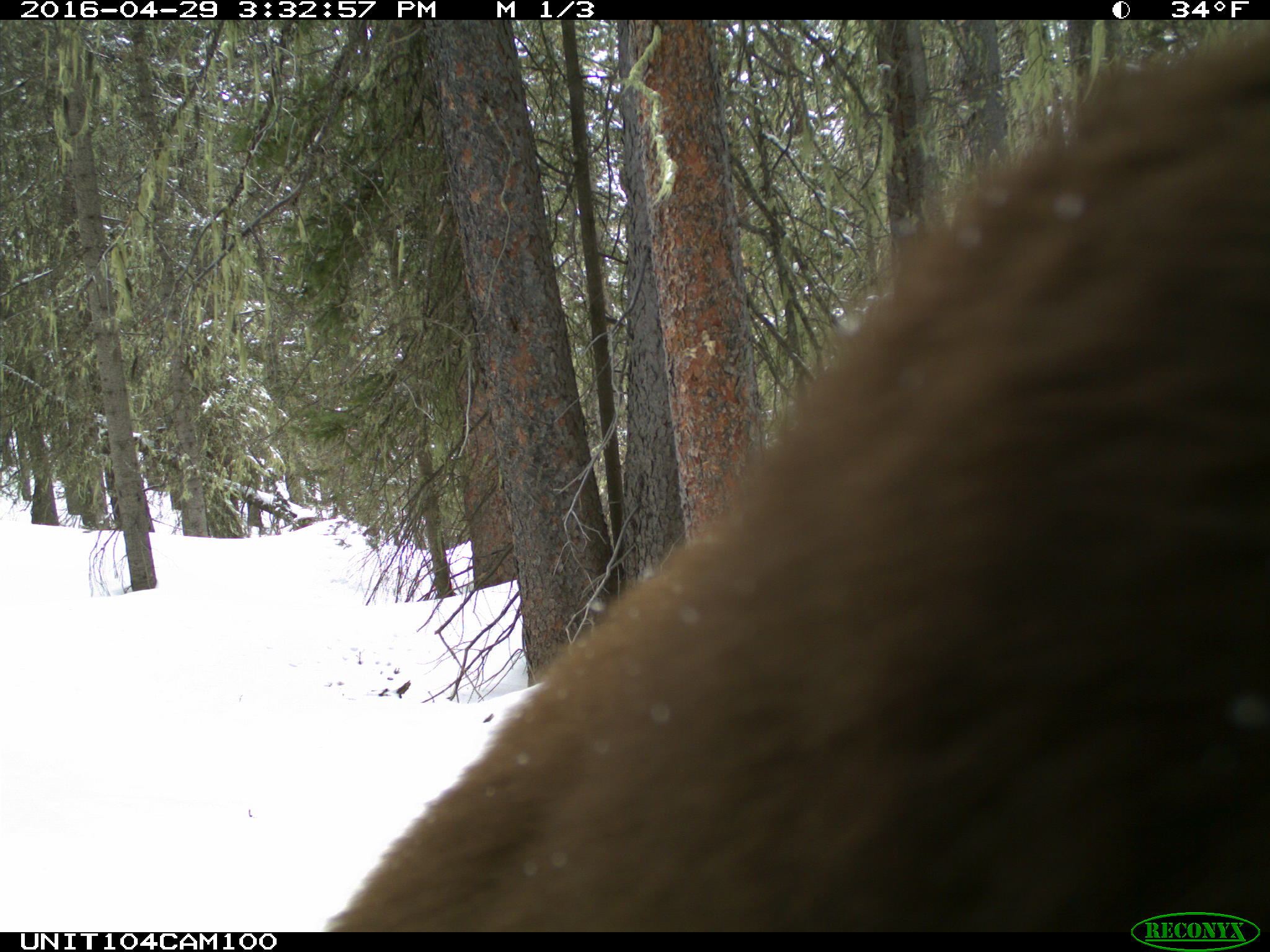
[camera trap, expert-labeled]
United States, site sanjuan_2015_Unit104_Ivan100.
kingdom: Animalia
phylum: Chordata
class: Mammalia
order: Carnivora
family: Ursidae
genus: Ursus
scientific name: Ursus americanus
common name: american black bear